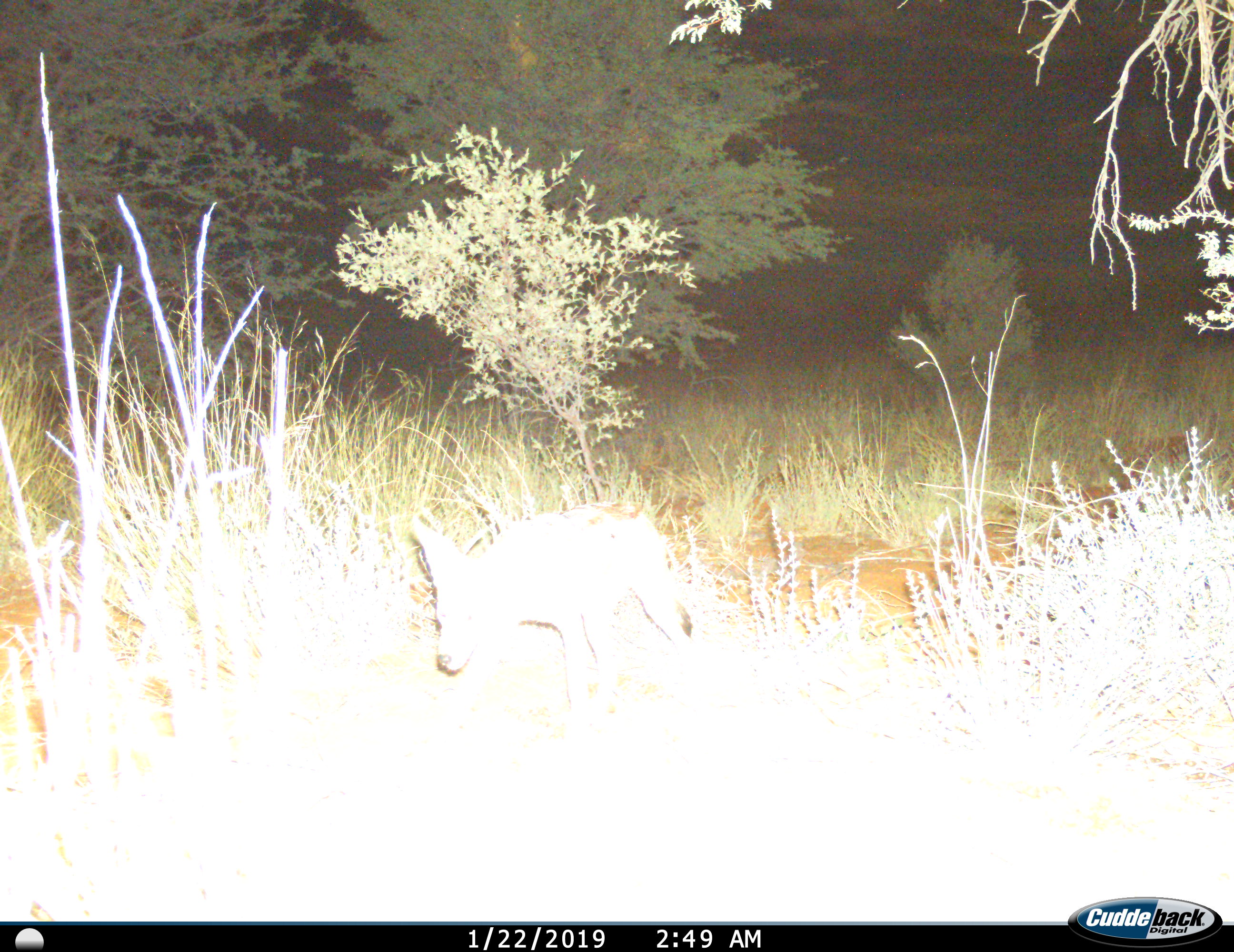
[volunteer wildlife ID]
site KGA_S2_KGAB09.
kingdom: Animalia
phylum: Chordata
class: Mammalia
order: Carnivora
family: Canidae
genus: Vulpes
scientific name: Vulpes chama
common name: cape fox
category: foxcape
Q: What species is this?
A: Foxcape (cape fox) (Vulpes chama).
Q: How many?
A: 1.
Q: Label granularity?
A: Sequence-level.